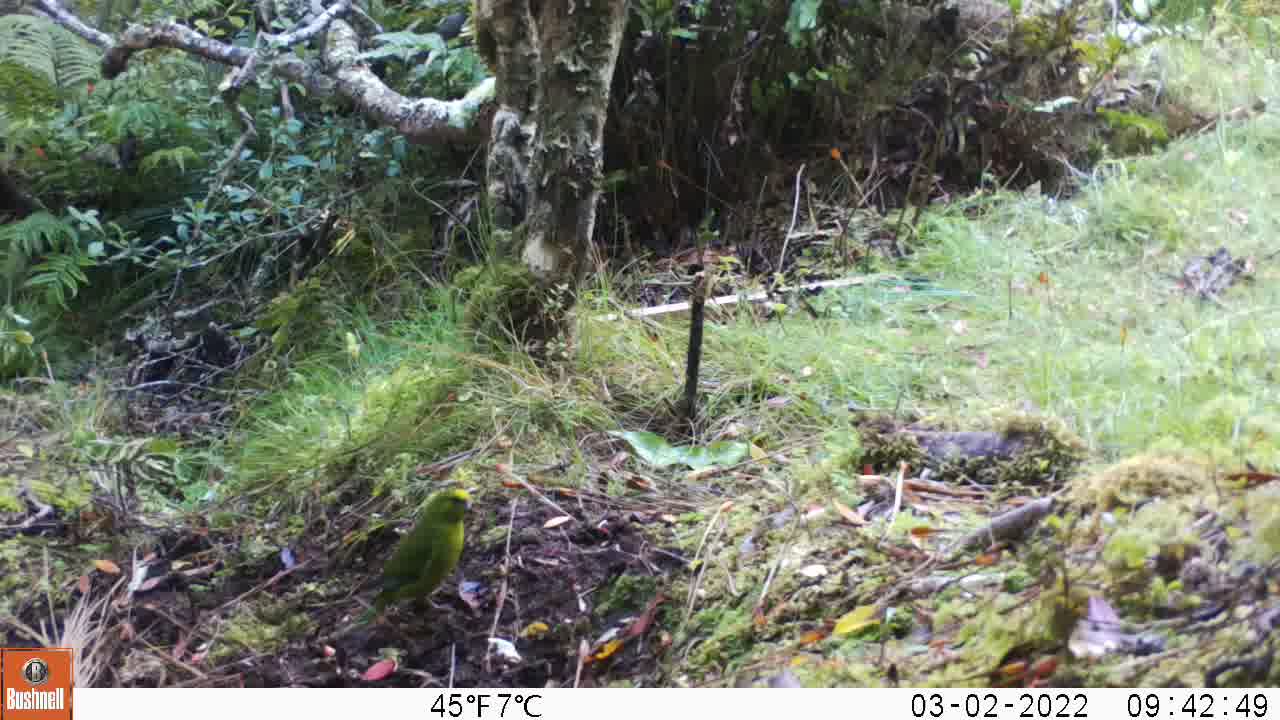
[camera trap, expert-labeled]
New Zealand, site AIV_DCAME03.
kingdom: Animalia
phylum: Chordata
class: Aves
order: Psittaciformes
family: Psittaculidae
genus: Cyanoramphus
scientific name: Cyanoramphus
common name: parakeet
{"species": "parakeet (Cyanoramphus)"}